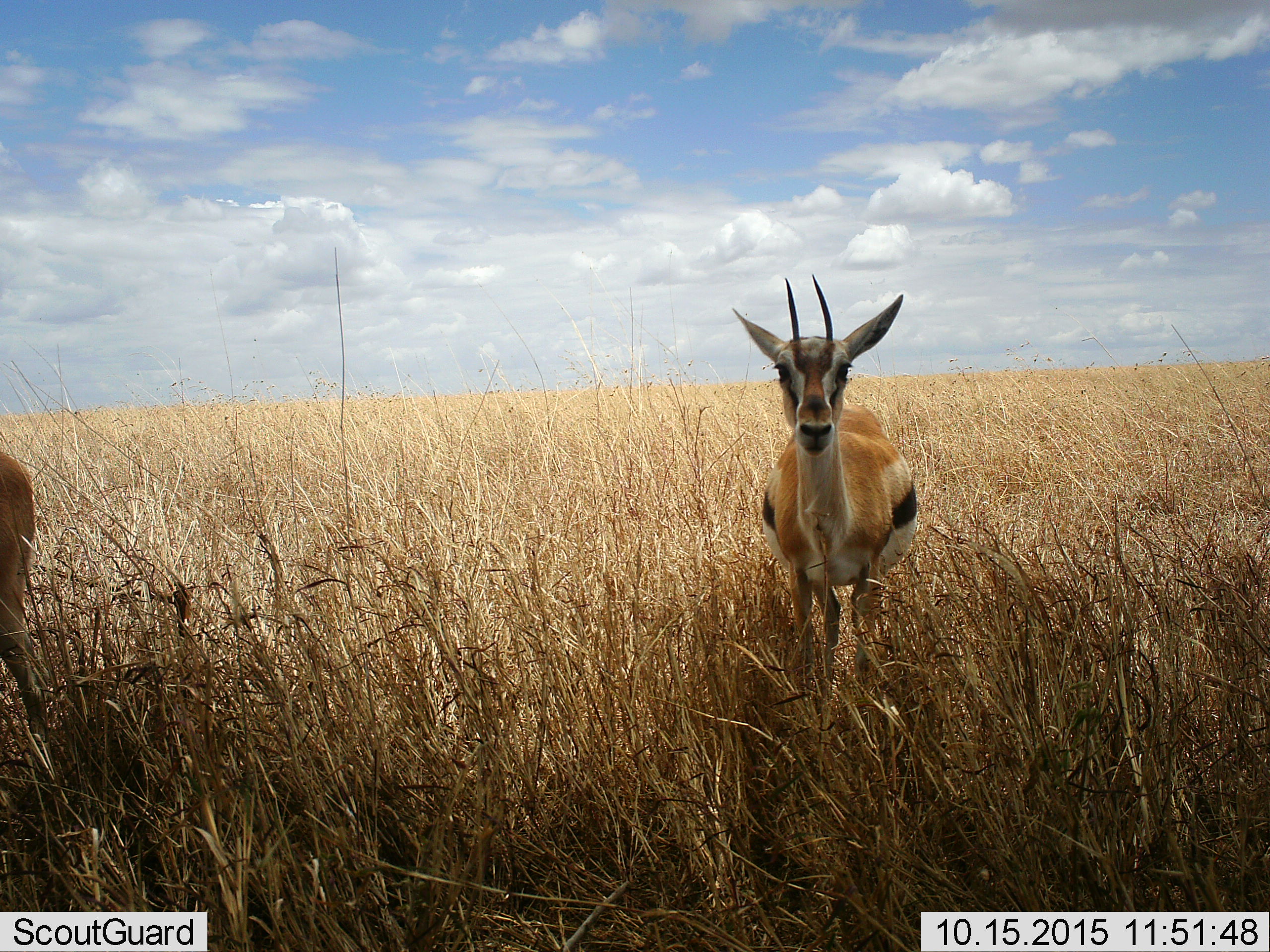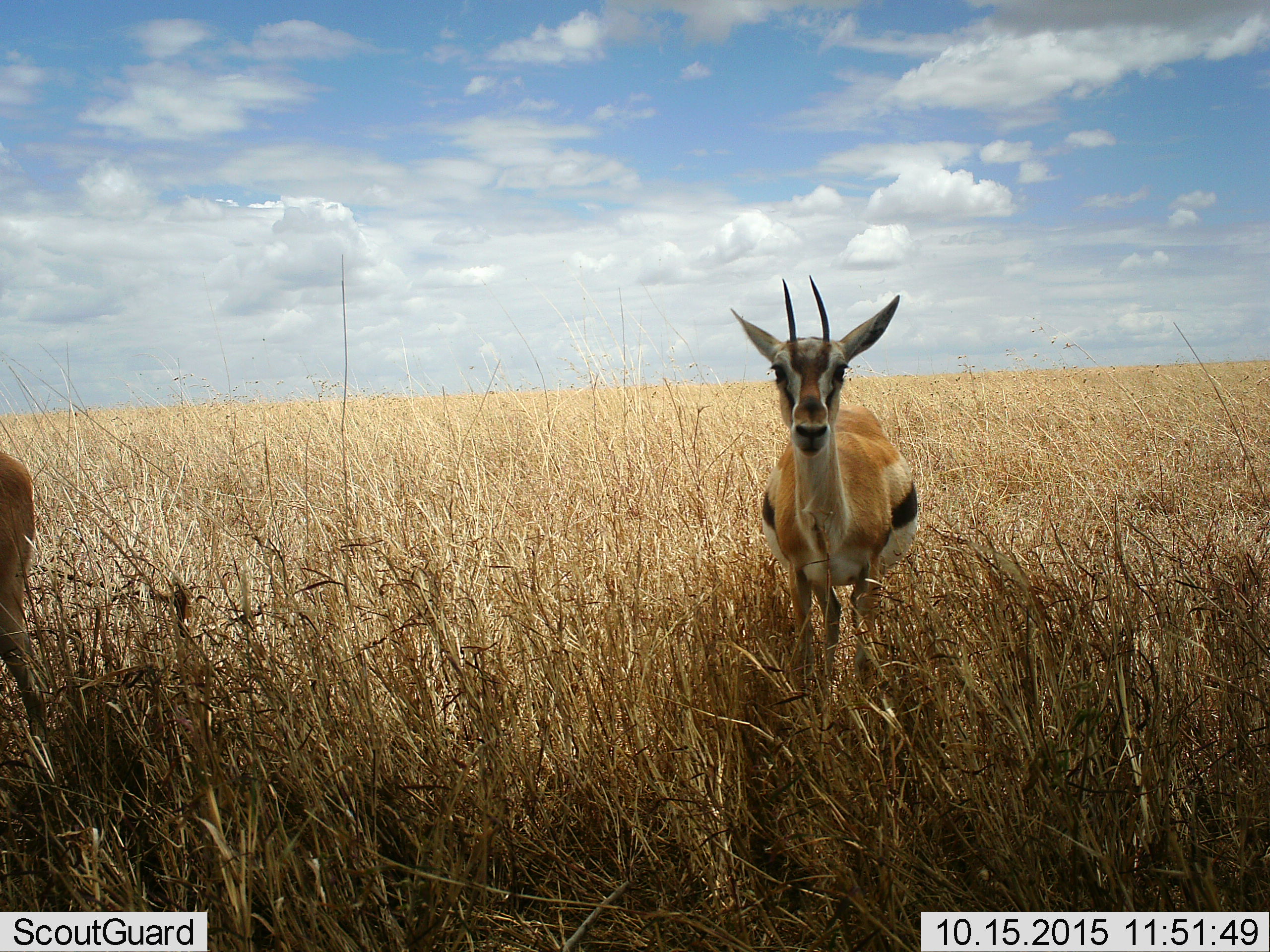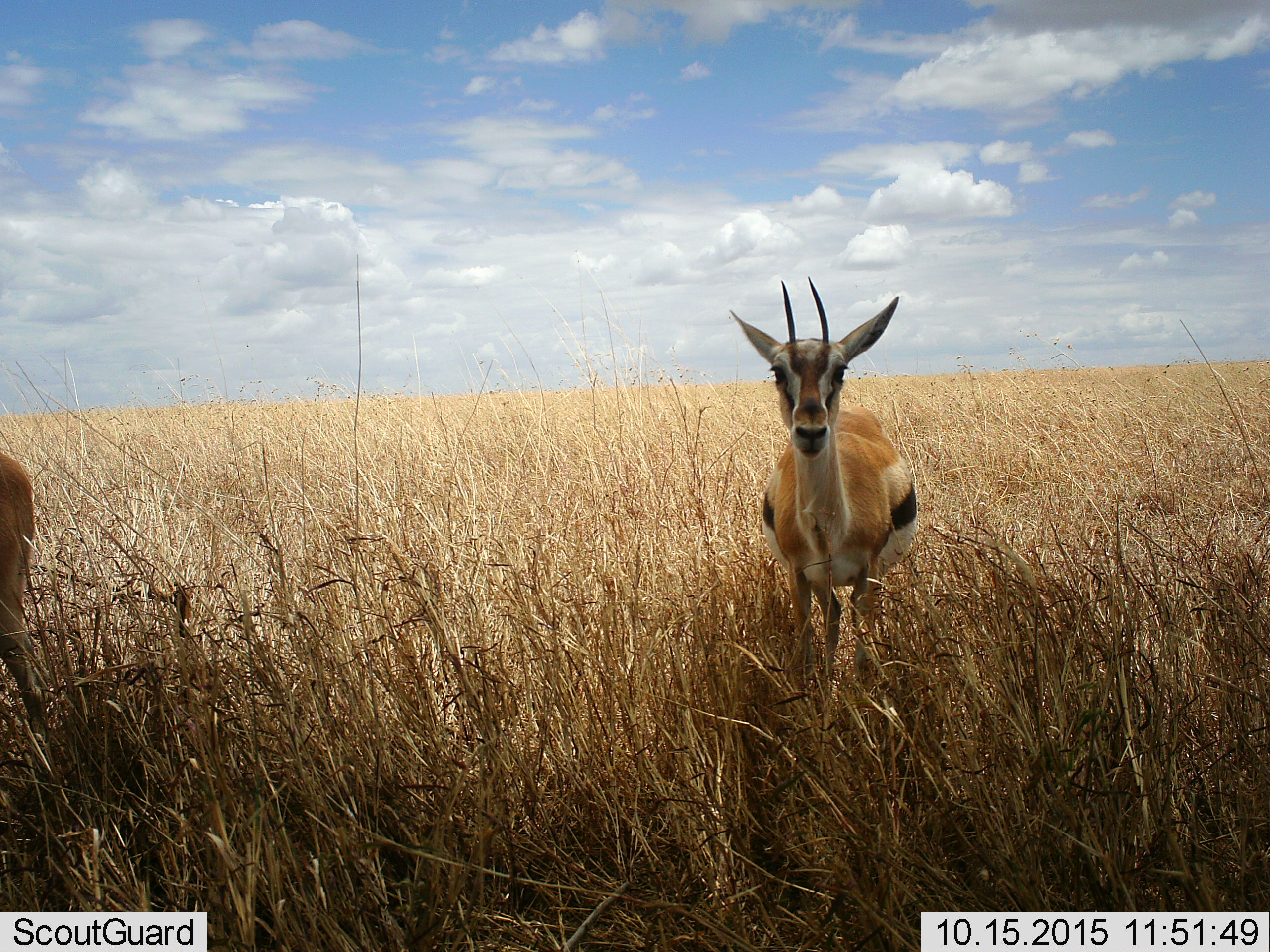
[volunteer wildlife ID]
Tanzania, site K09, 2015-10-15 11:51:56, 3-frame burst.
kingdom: Animalia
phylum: Chordata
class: Mammalia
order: Artiodactyla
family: Bovidae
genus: Eudorcas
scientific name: Eudorcas thomsonii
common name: thomson's gazelle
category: gazellethomsons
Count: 2.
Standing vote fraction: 100%.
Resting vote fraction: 0%.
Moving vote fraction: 0%.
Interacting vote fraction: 12%.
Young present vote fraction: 0%.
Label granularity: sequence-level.